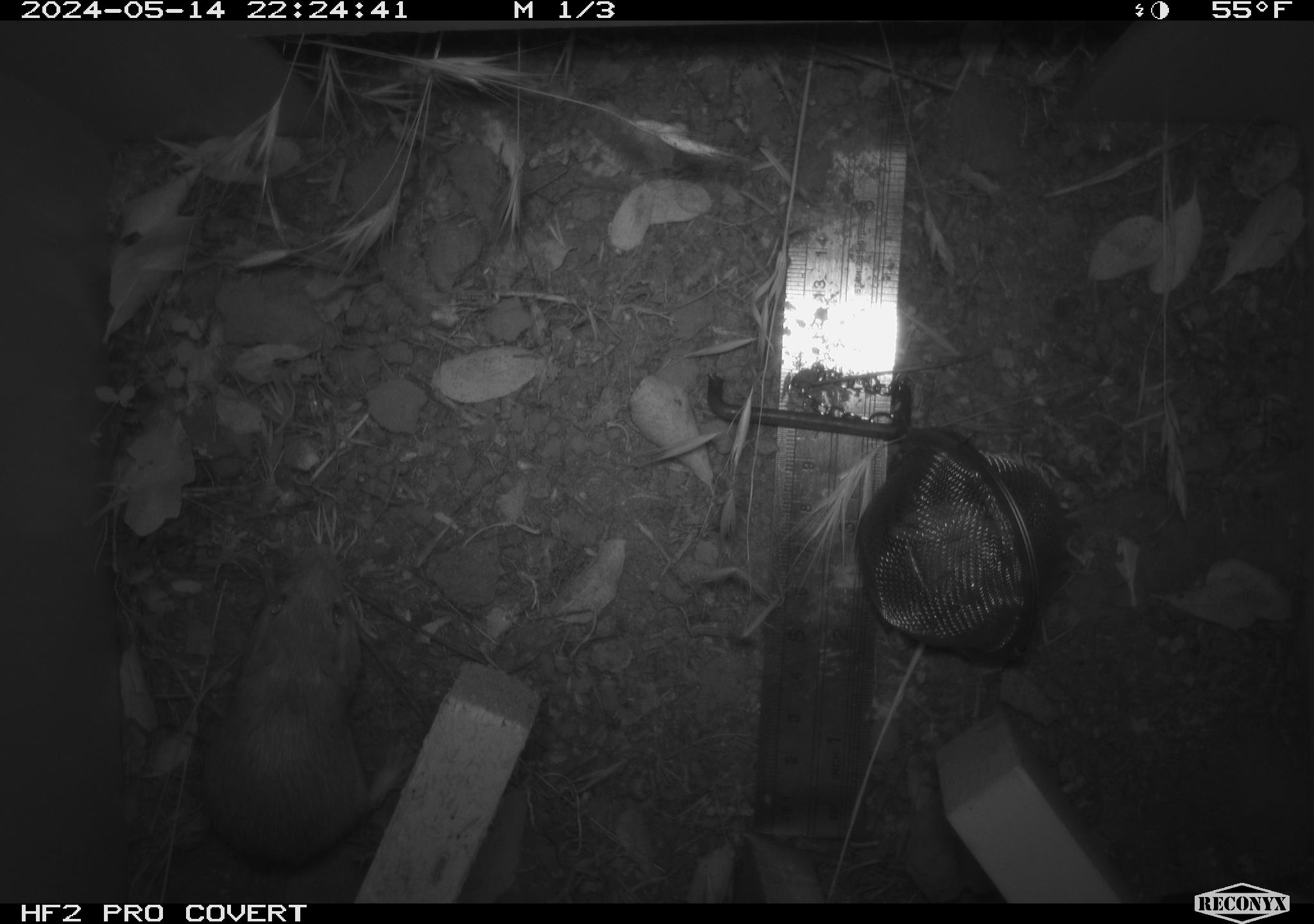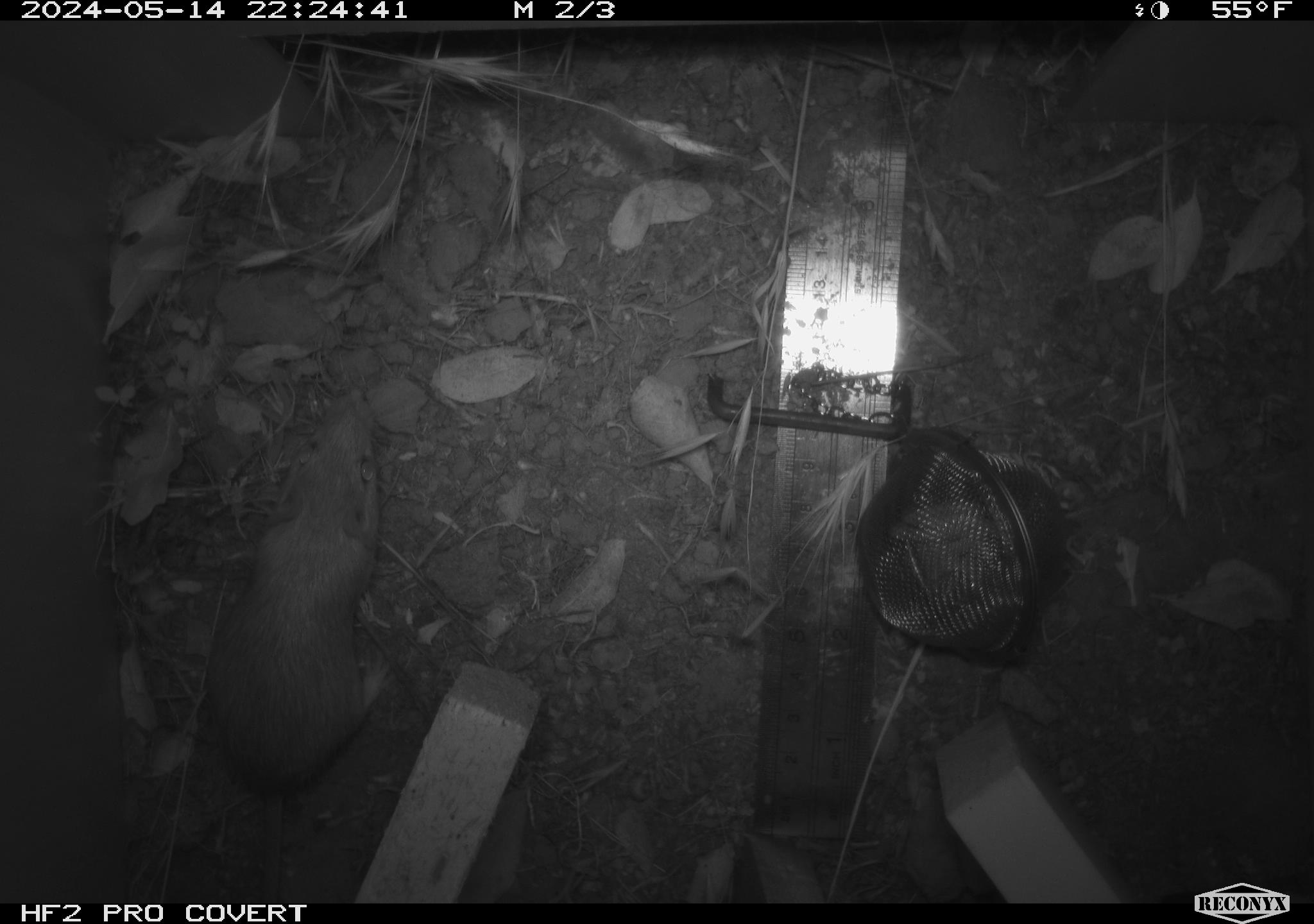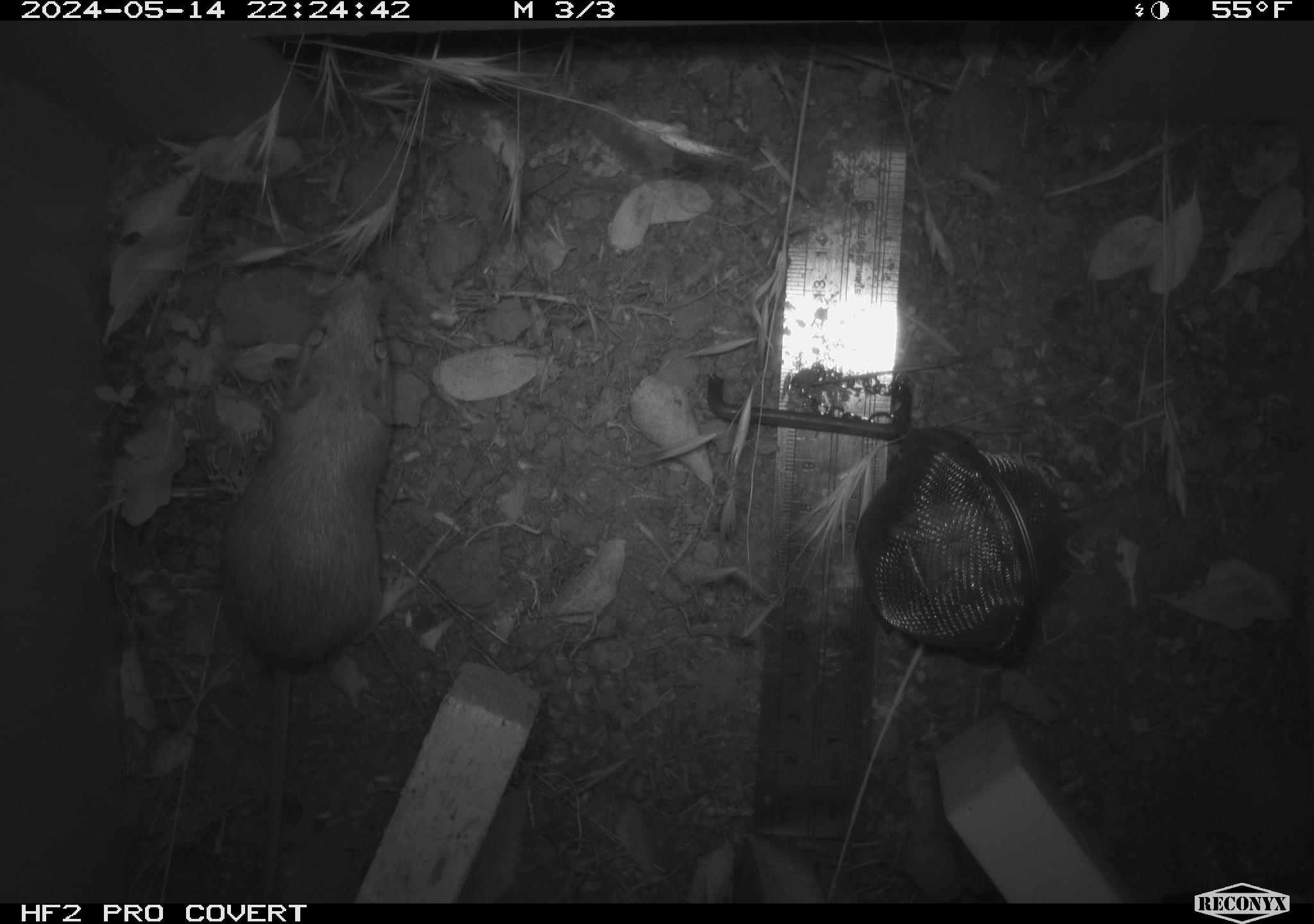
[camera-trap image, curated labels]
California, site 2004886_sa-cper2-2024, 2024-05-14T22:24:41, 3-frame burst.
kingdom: Animalia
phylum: Chordata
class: Mammalia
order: Rodentia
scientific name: Rodentia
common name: rodent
Rodent (Rodentia).